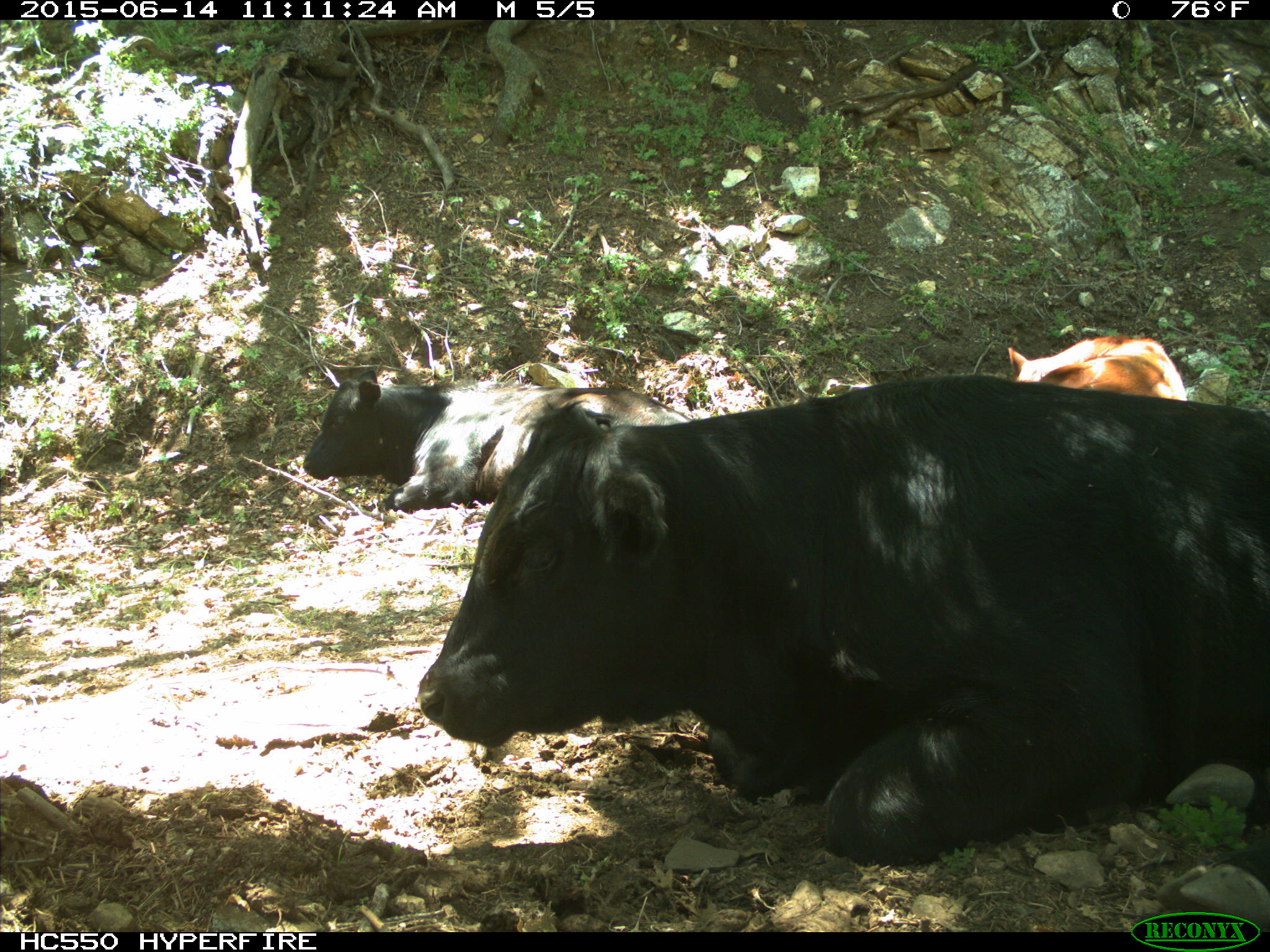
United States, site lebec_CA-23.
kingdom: Animalia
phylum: Chordata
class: Mammalia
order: Artiodactyla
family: Bovidae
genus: Bos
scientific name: Bos taurus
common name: domestic cow